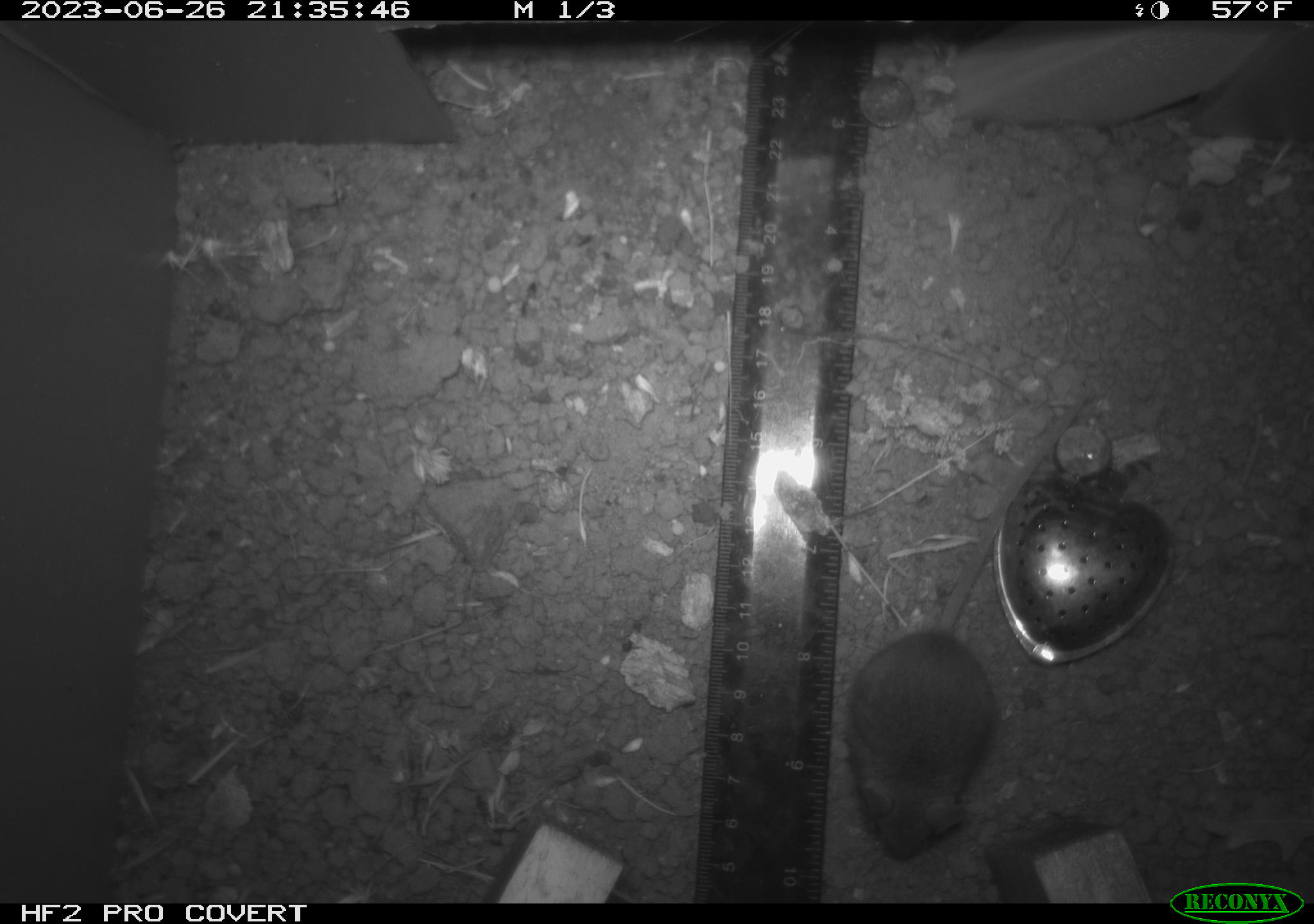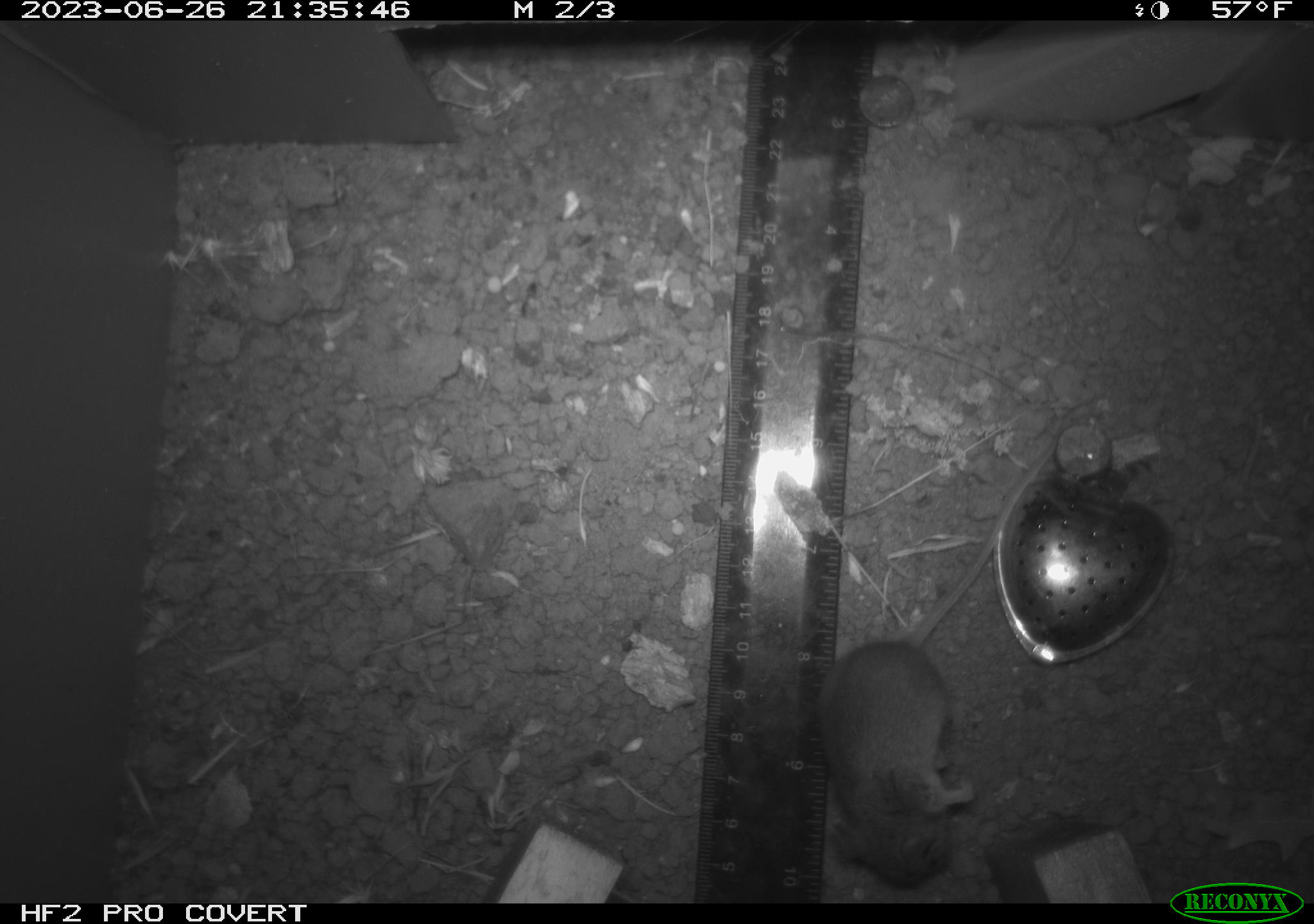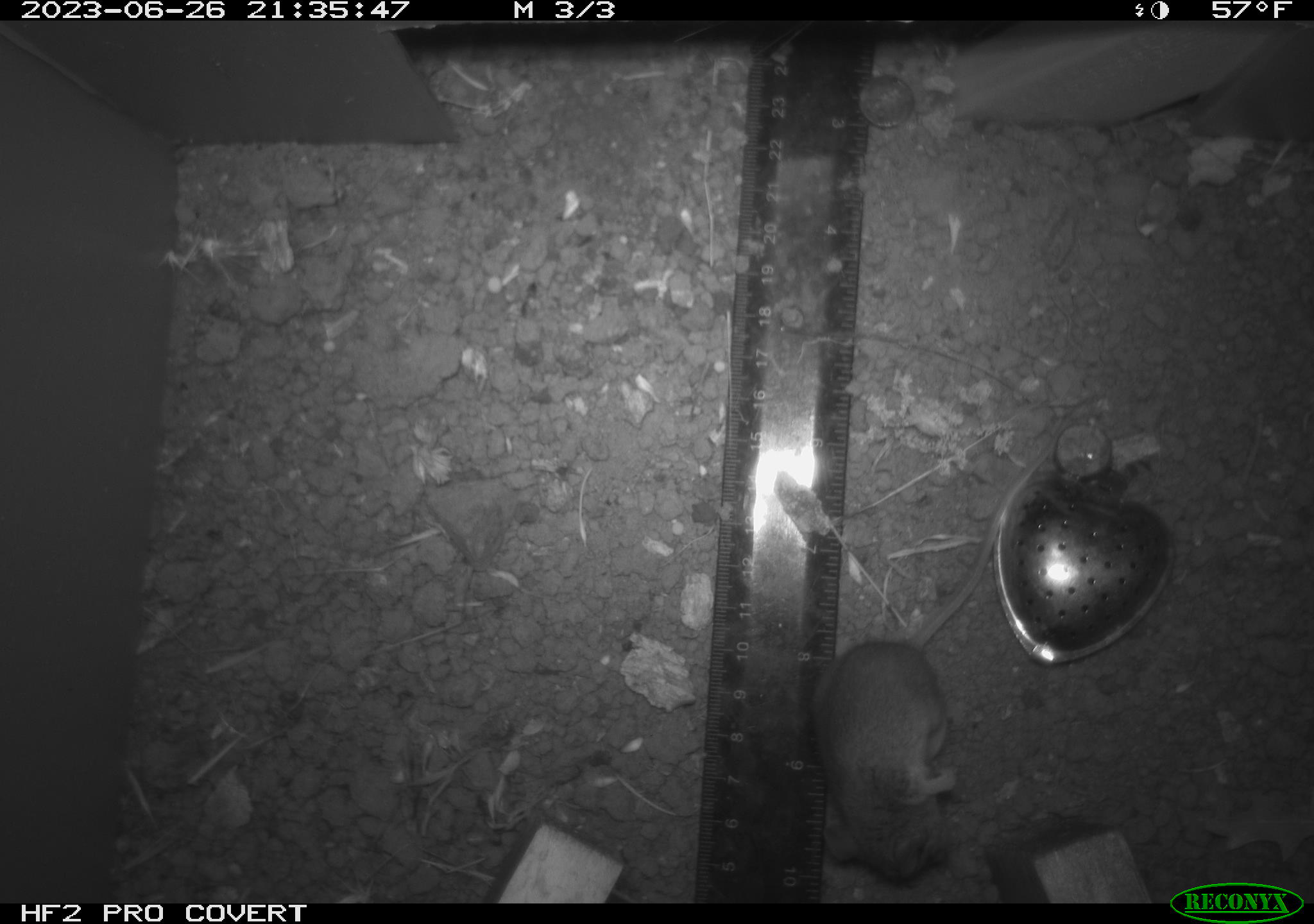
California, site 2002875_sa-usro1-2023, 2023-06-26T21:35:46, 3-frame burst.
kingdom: Animalia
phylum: Chordata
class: Mammalia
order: Rodentia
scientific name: Rodentia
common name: mouse species